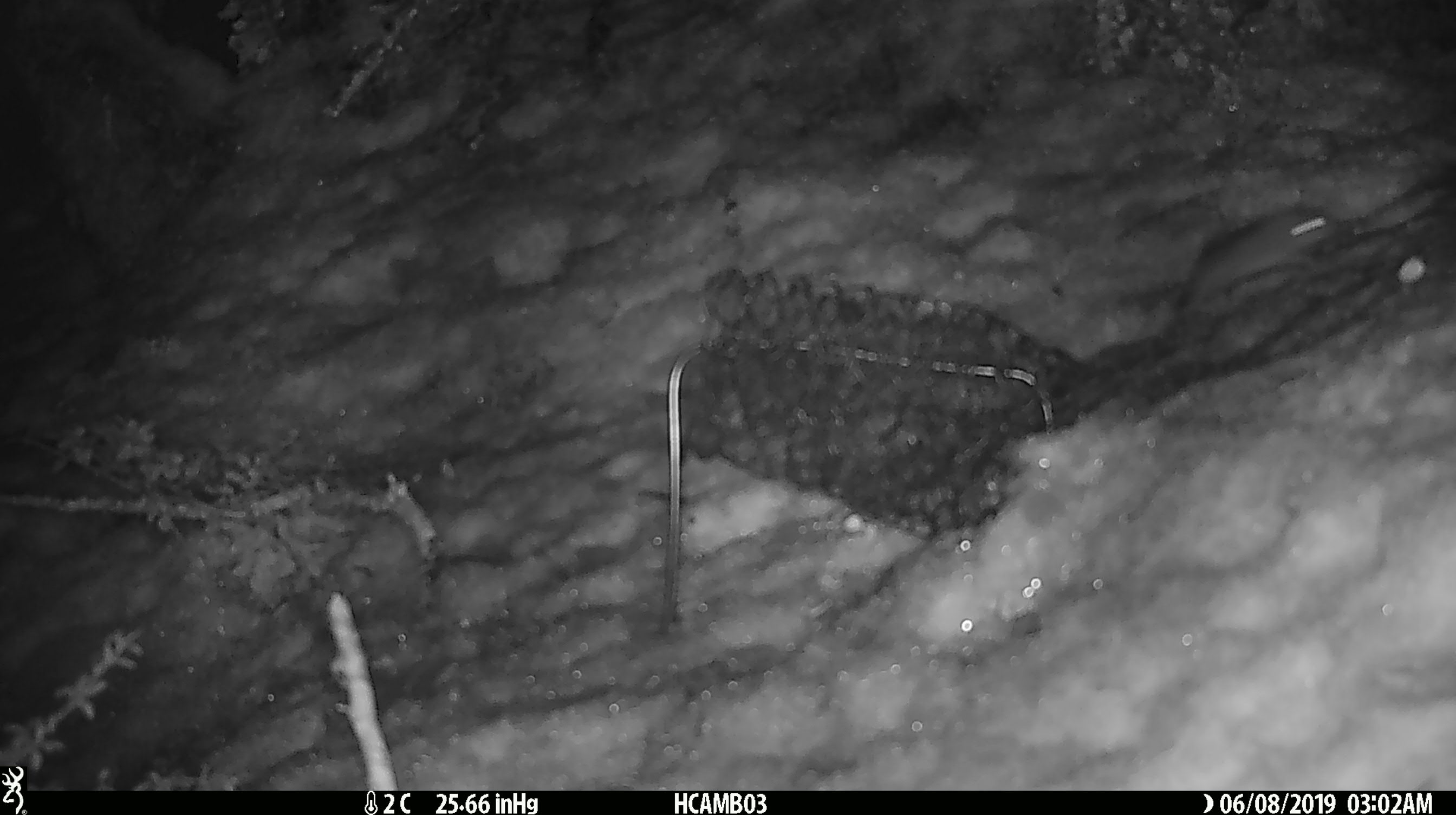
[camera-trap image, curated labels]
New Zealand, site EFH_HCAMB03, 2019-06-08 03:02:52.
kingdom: Animalia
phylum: Chordata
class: Mammalia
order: Rodentia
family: Muridae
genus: Mus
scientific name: Mus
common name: mouse